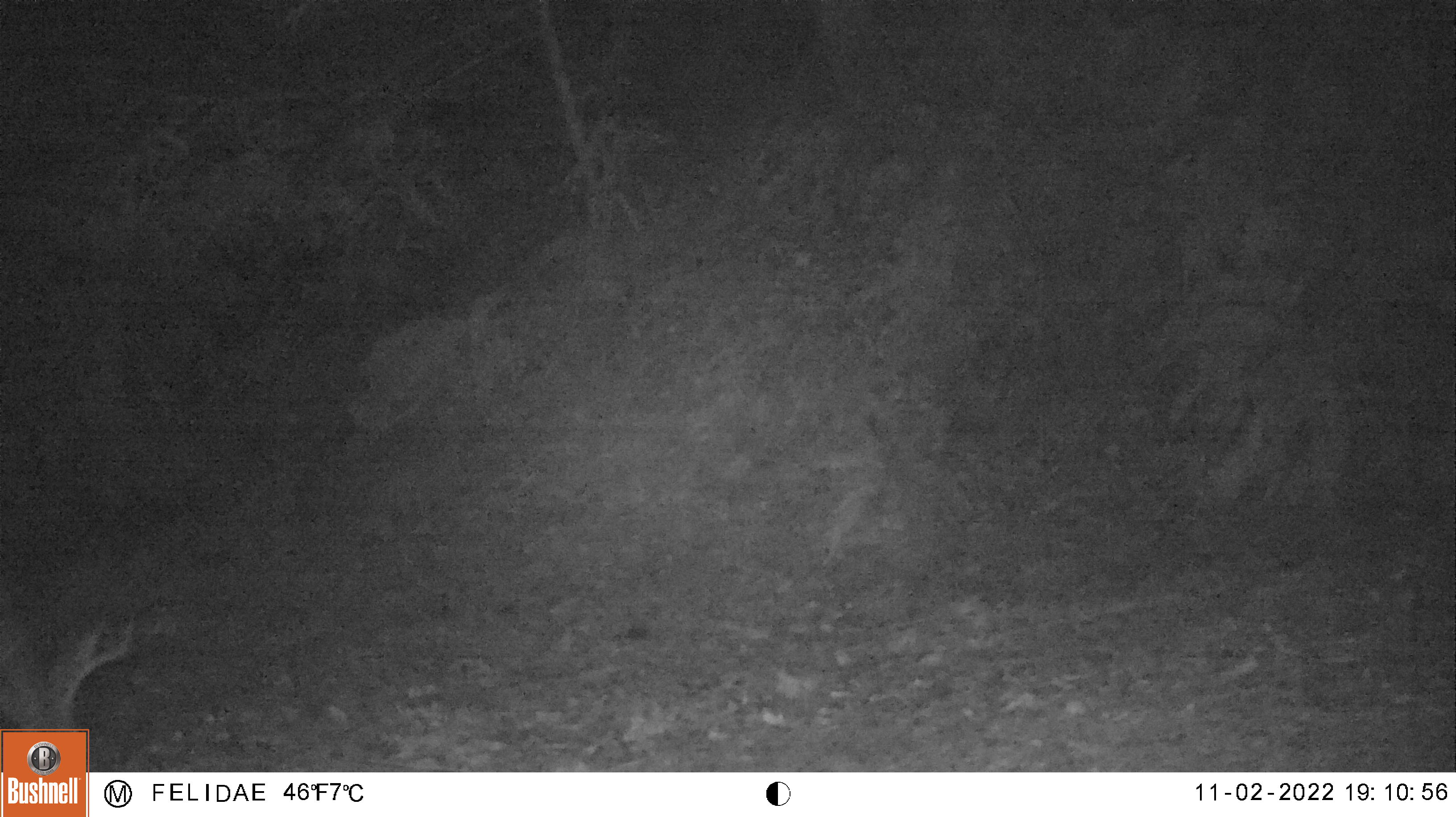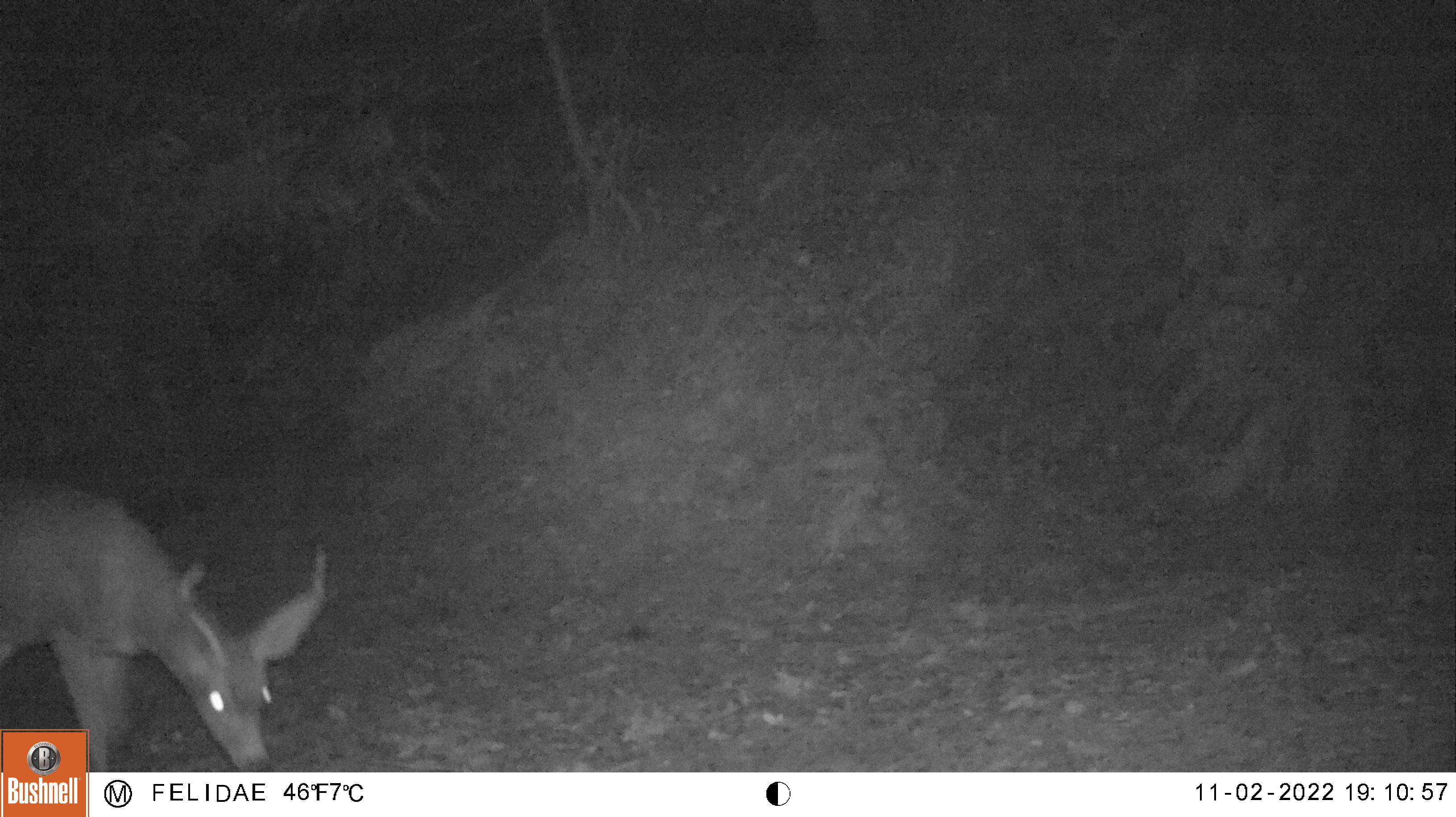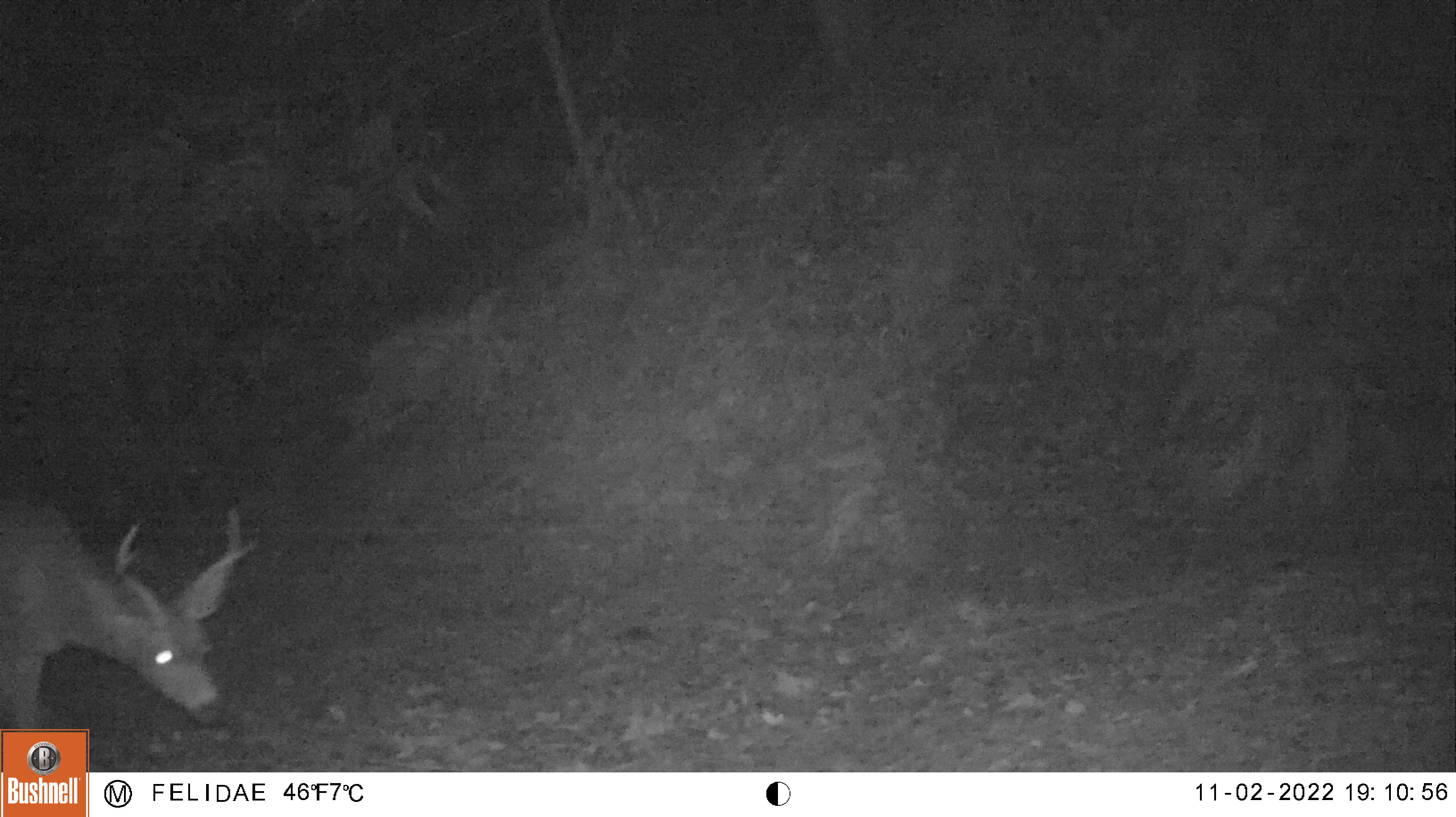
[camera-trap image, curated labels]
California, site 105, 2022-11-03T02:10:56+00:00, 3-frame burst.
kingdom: Animalia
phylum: Chordata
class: Mammalia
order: Artiodactyla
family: Cervidae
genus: Odocoileus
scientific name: Odocoileus hemionus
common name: mule deer